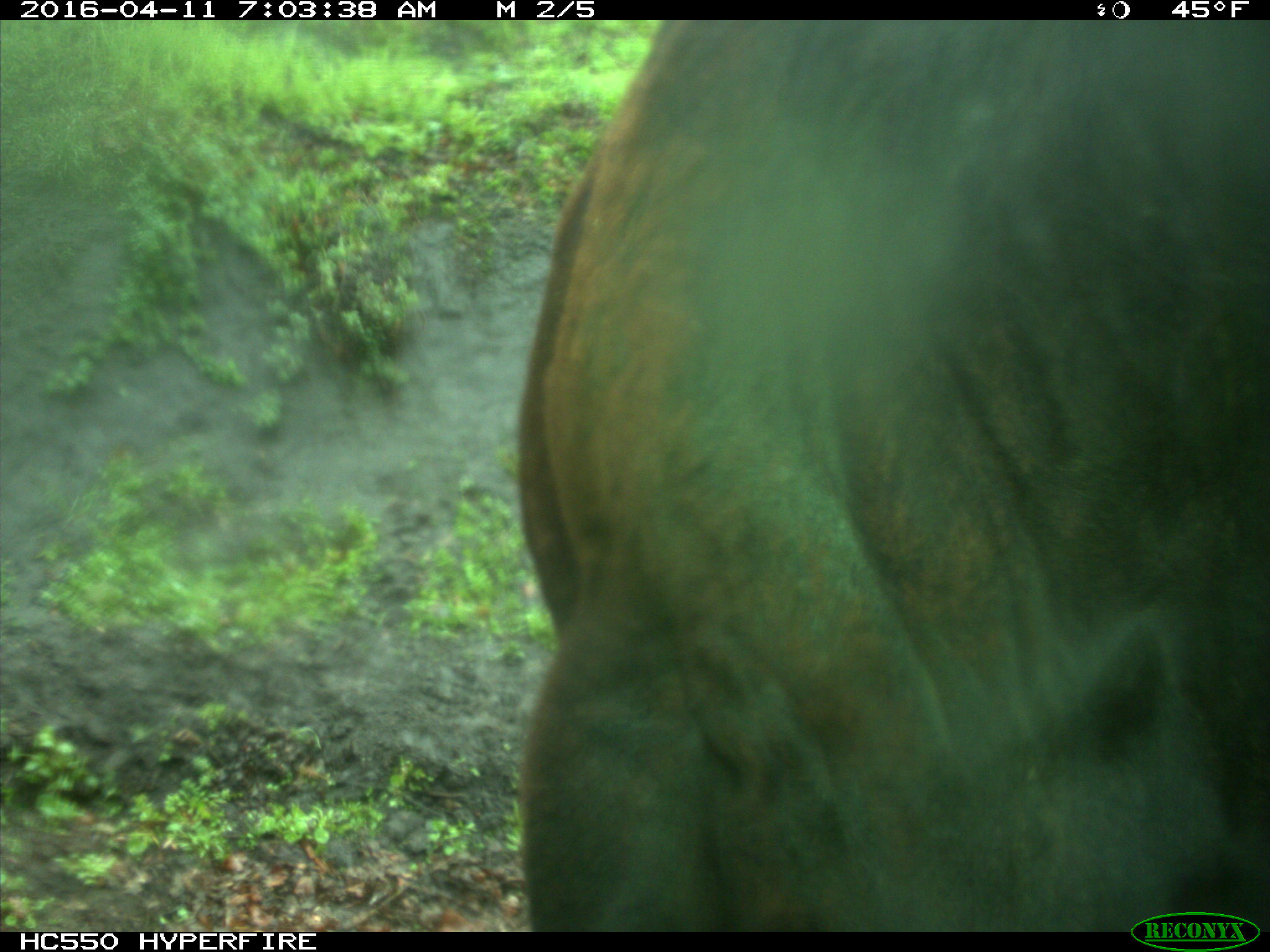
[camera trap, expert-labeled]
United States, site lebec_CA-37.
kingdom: Animalia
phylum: Chordata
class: Mammalia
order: Artiodactyla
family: Bovidae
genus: Bos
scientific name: Bos taurus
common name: domestic cow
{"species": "Bos taurus (domestic cow)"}